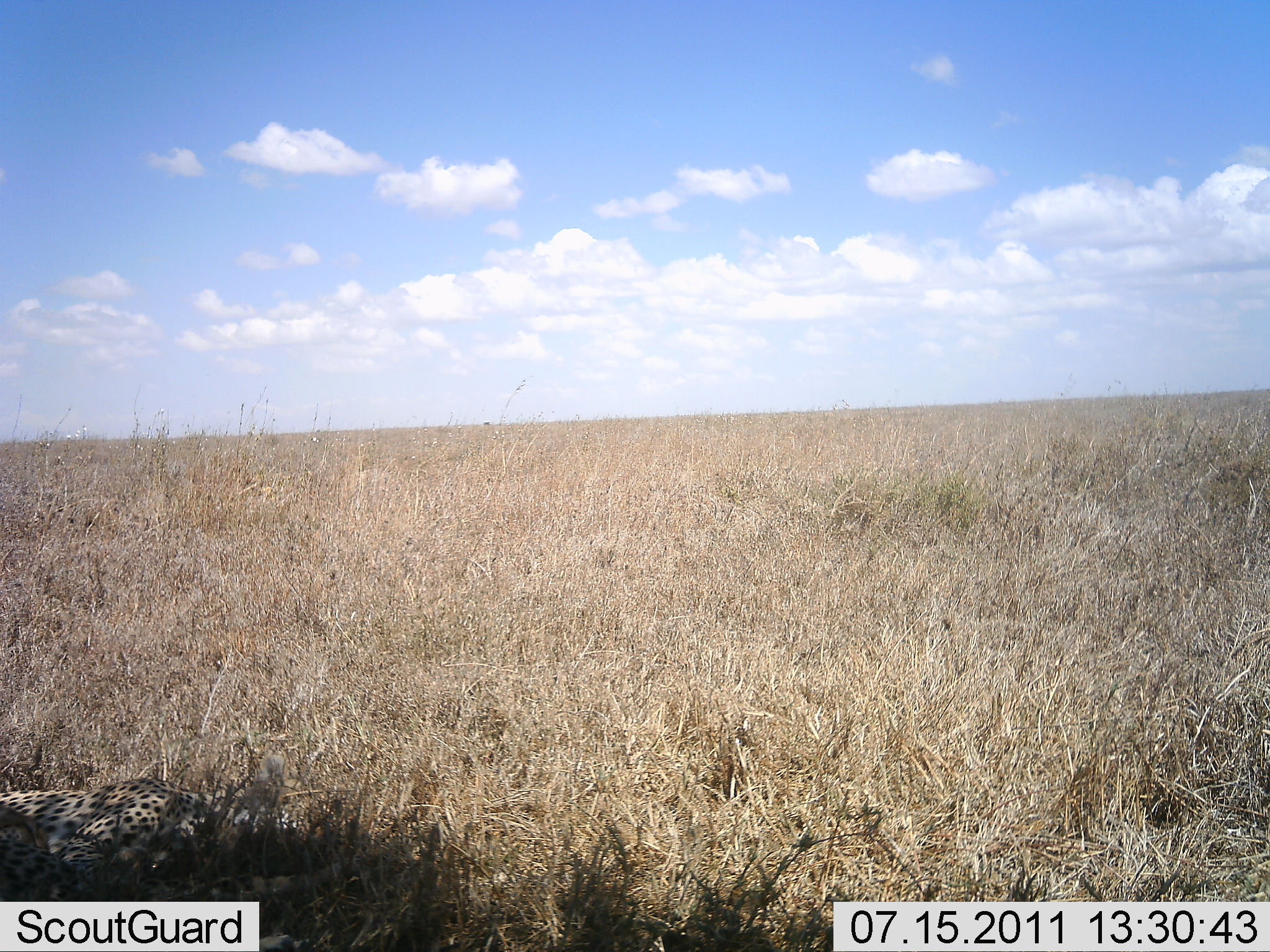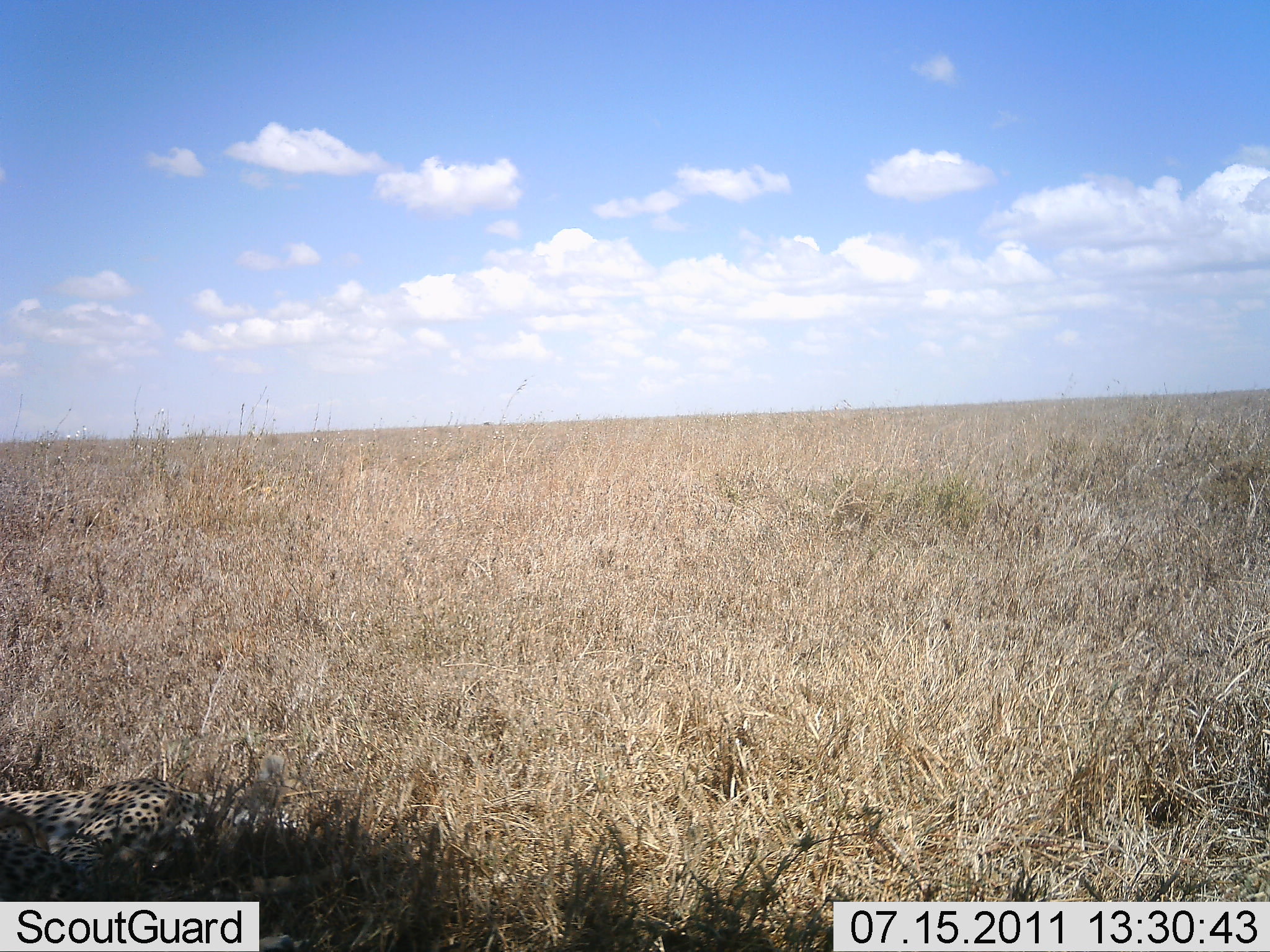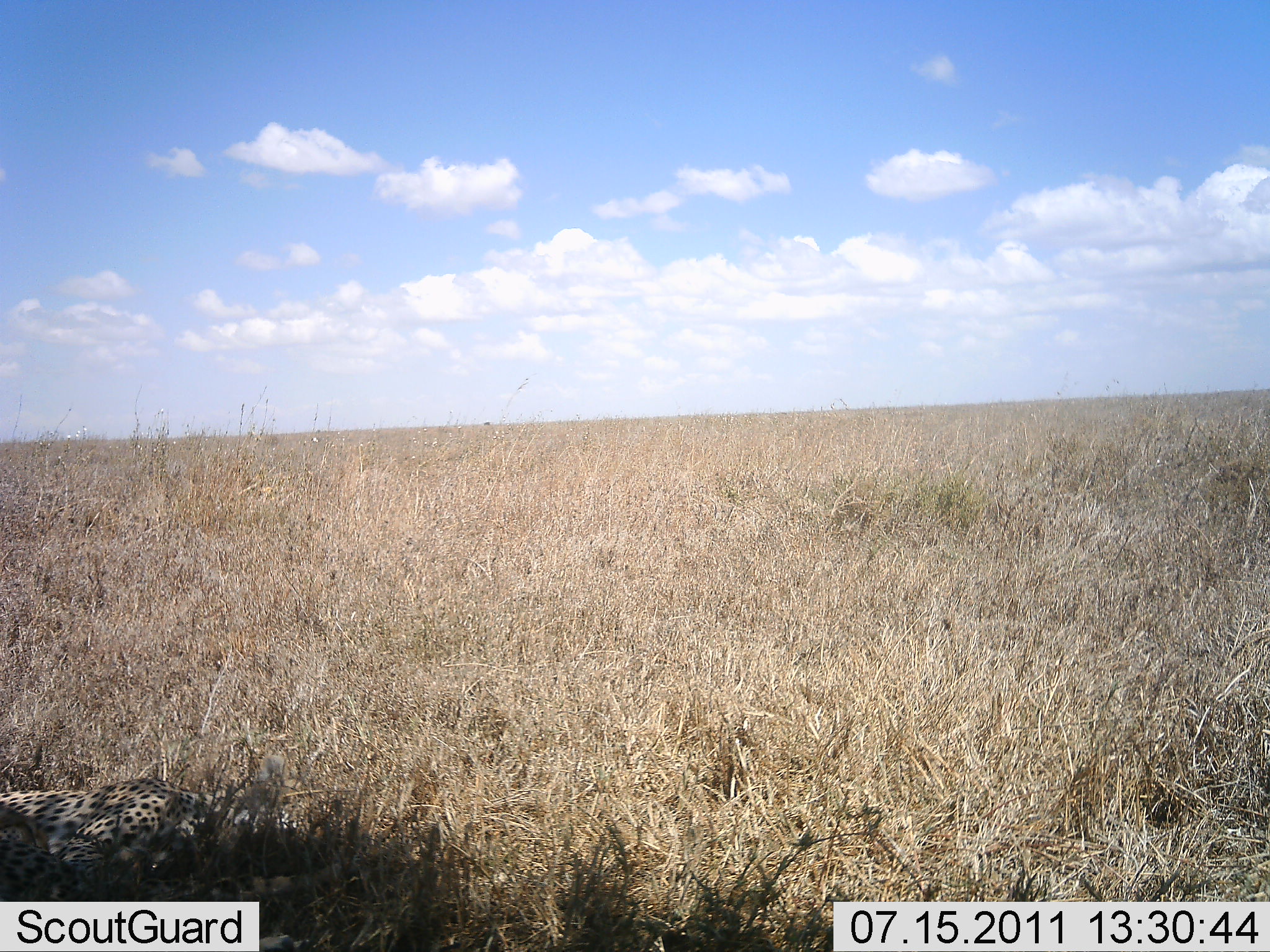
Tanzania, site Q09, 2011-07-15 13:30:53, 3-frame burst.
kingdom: Animalia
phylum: Chordata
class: Mammalia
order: Carnivora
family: Felidae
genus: Acinonyx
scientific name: Acinonyx jubatus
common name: cheetah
Cheetah (Acinonyx jubatus), count 1. Behavior (volunteer vote fractions): standing 0%, resting 100%, moving 0%, interacting 0%. Young present (vote fraction): 0%. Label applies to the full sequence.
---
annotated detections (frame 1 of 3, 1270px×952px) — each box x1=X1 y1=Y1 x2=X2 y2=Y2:
animal: x1=0 y1=806 x2=346 y2=952; x1=0 y1=776 x2=302 y2=902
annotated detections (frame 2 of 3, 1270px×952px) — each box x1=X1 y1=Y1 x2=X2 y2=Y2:
animal: x1=0 y1=801 x2=375 y2=952; x1=0 y1=778 x2=297 y2=885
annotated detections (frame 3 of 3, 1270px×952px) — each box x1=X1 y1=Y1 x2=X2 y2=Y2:
animal: x1=0 y1=823 x2=352 y2=952; x1=0 y1=776 x2=299 y2=891